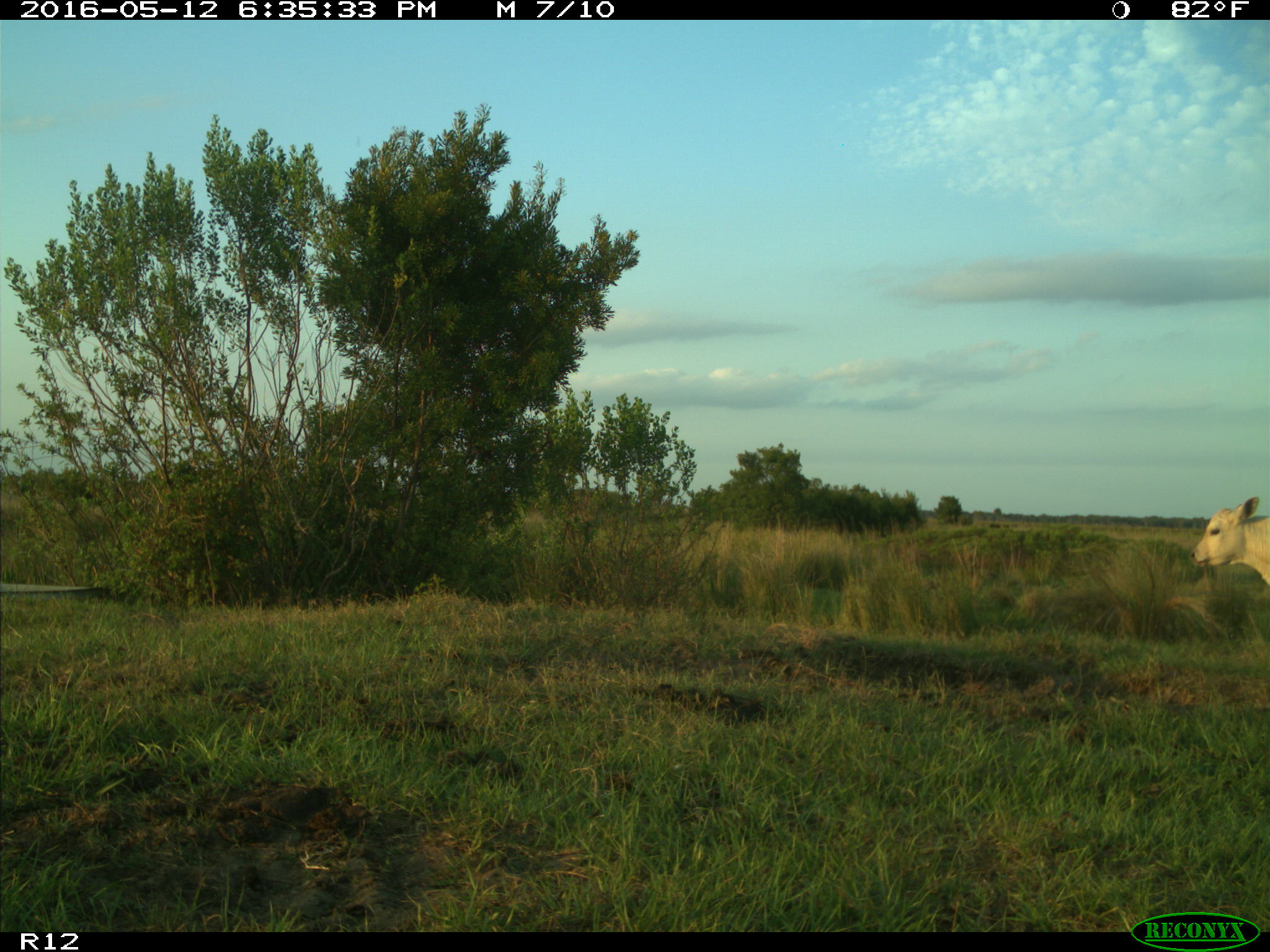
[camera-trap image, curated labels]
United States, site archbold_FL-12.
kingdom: Animalia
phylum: Chordata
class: Mammalia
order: Artiodactyla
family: Bovidae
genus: Bos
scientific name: Bos taurus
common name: domestic cow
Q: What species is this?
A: Bos taurus (domestic cow).